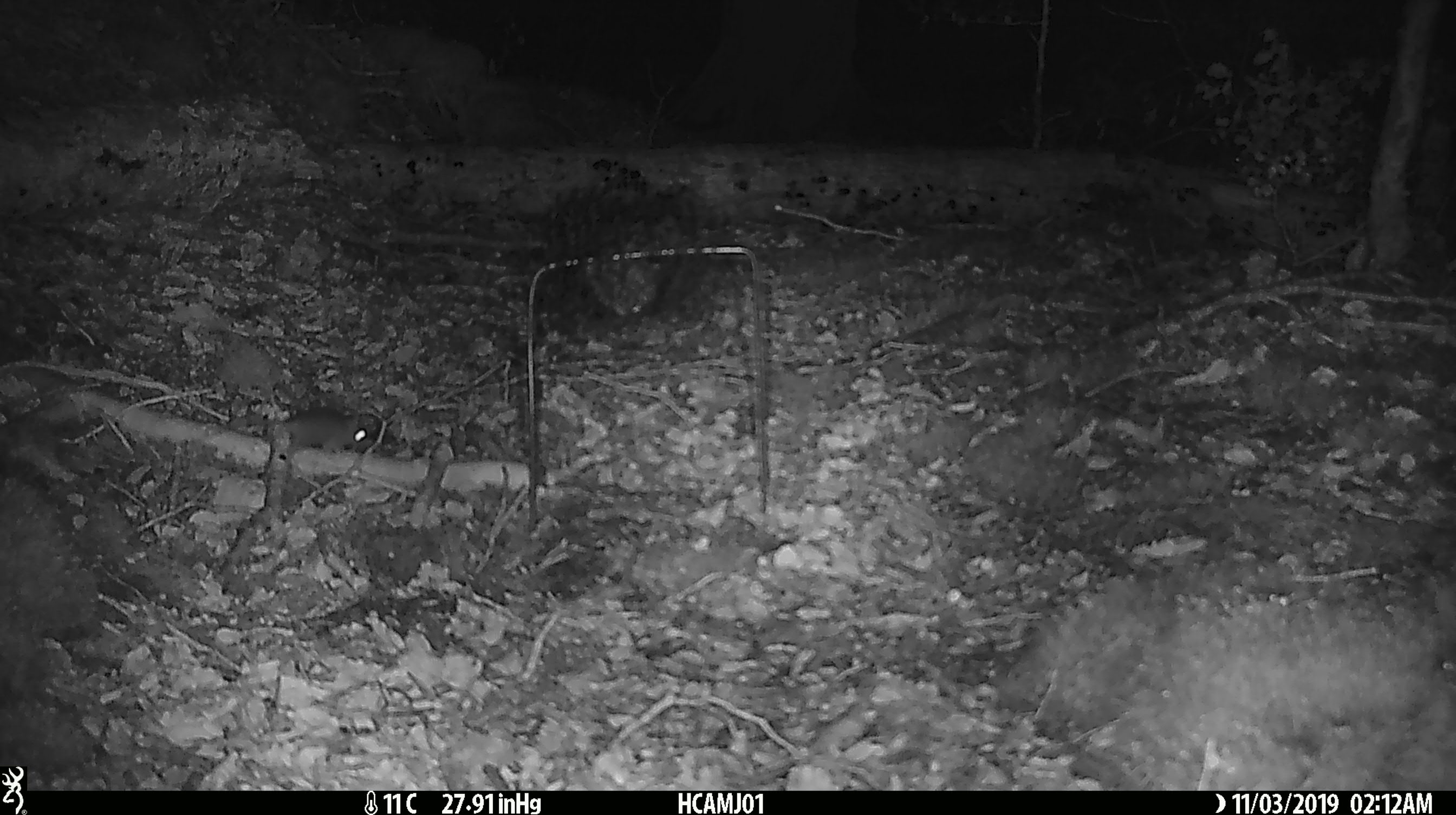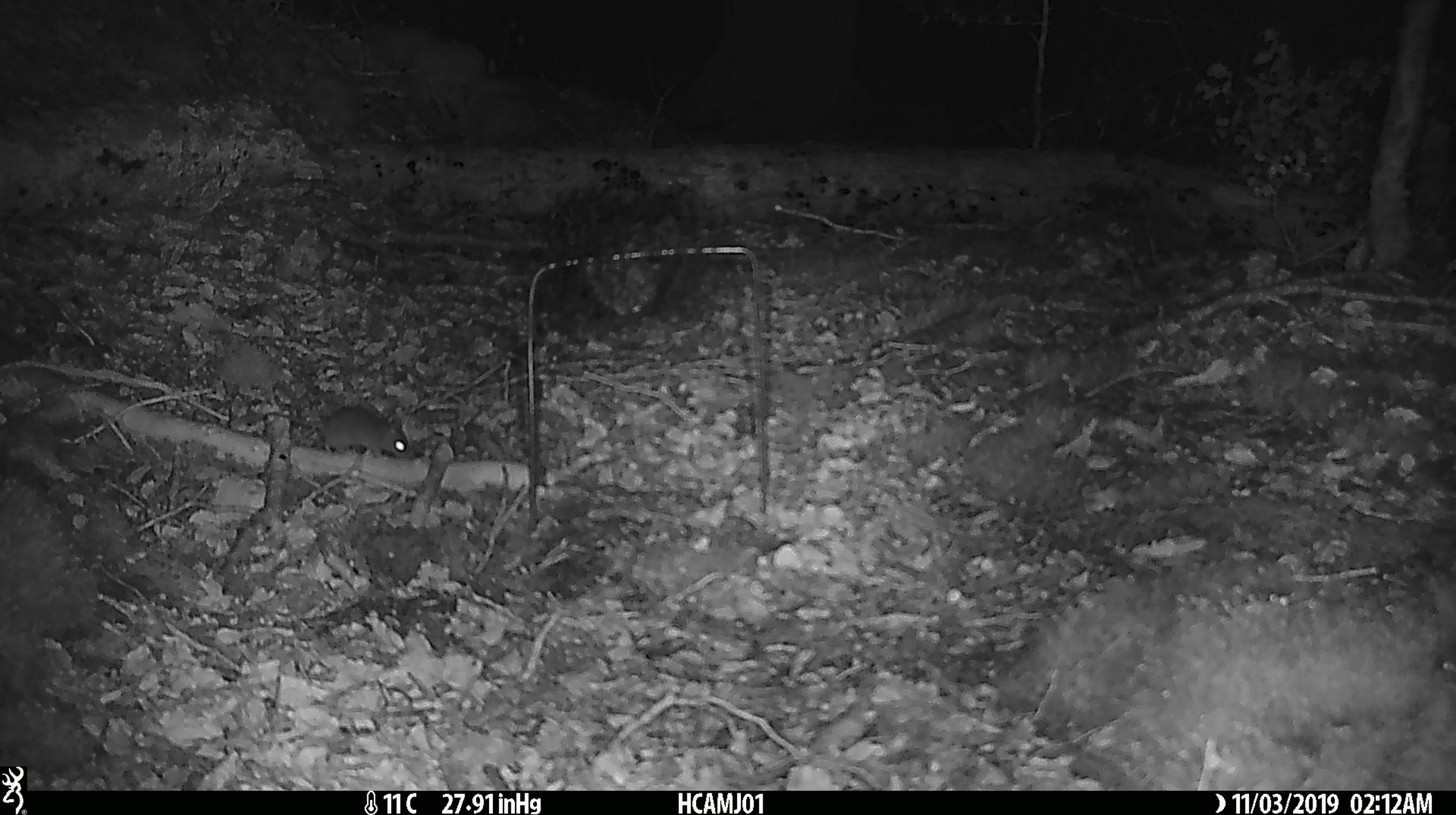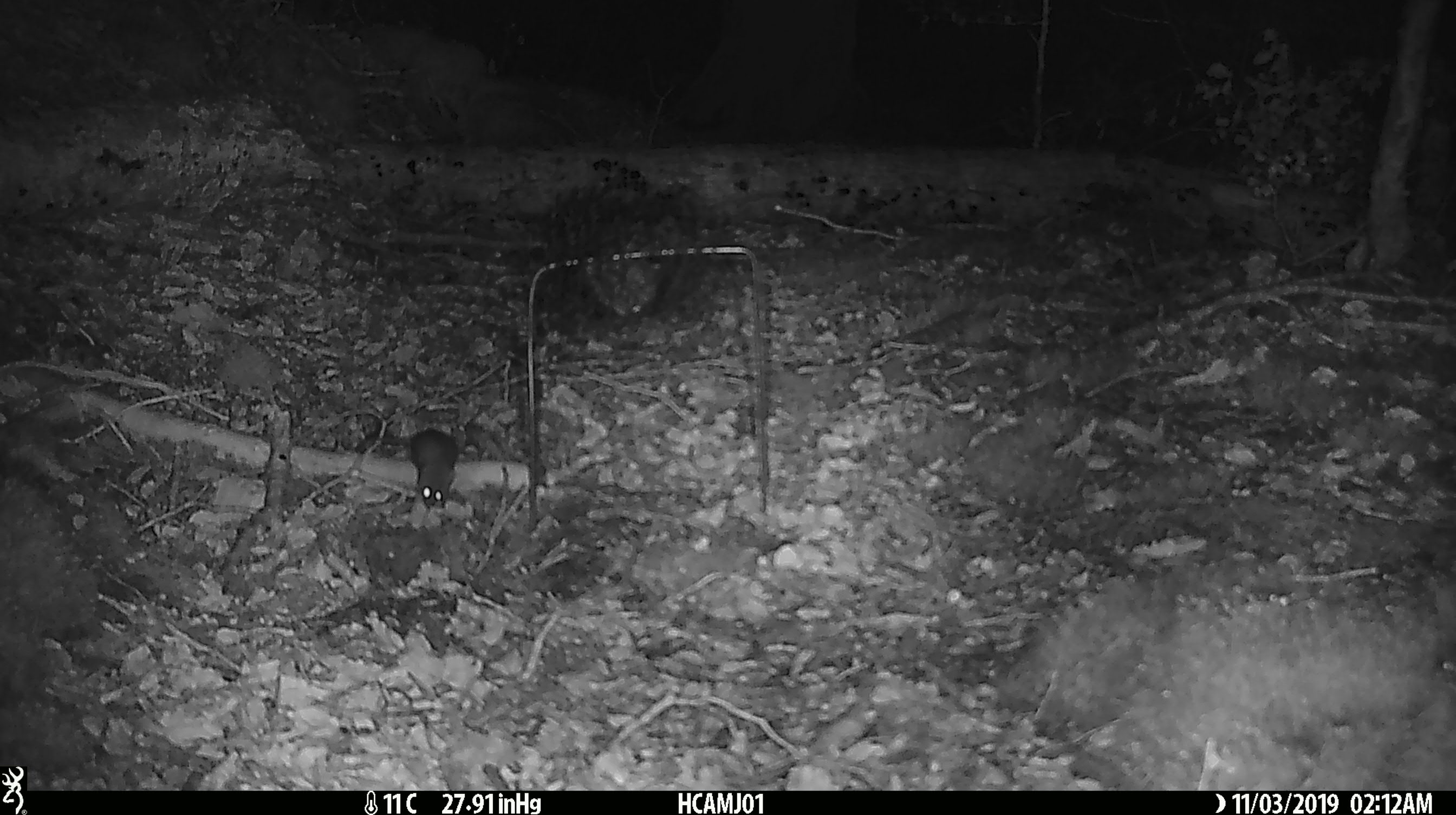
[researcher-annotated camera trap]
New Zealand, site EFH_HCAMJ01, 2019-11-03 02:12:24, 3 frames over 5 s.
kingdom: Animalia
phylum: Chordata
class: Mammalia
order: Rodentia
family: Muridae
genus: Mus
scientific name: Mus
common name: mouse